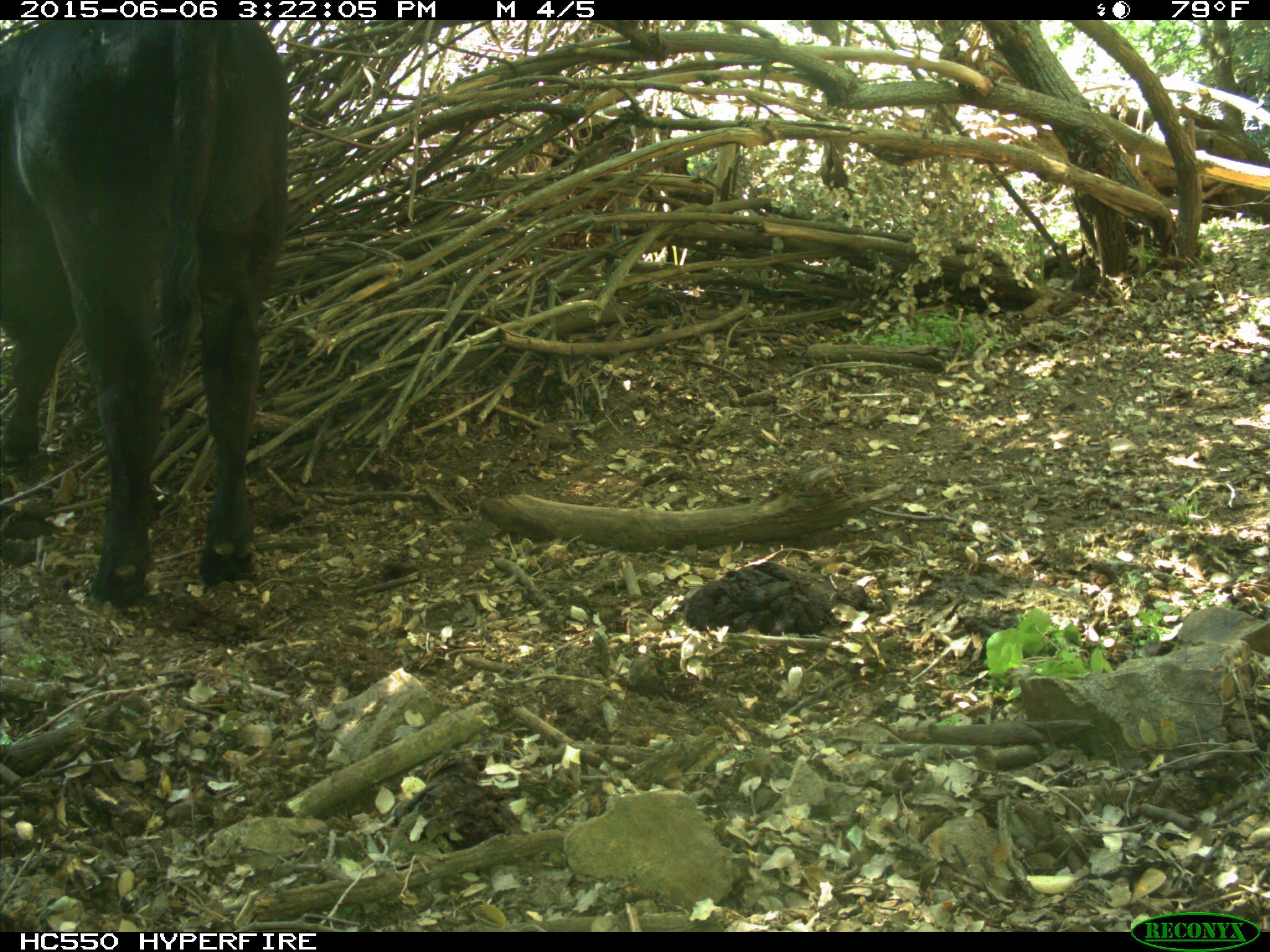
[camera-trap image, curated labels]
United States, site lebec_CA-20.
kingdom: Animalia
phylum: Chordata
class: Mammalia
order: Artiodactyla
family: Bovidae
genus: Bos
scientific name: Bos taurus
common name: domestic cow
Bos taurus (domestic cow).